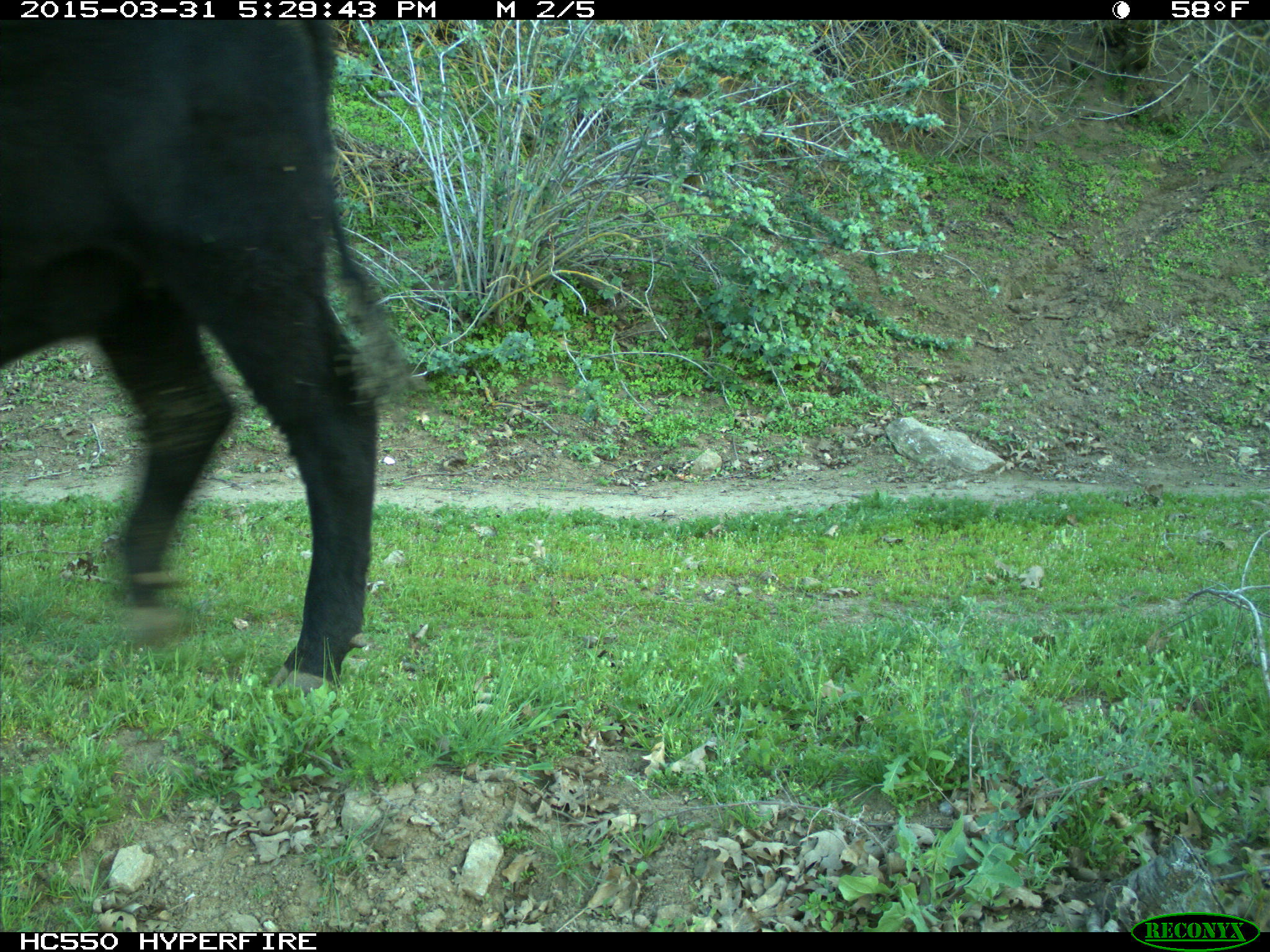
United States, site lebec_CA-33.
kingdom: Animalia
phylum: Chordata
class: Mammalia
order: Artiodactyla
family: Bovidae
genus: Bos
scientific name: Bos taurus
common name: domestic cow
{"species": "Bos taurus (domestic cow)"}